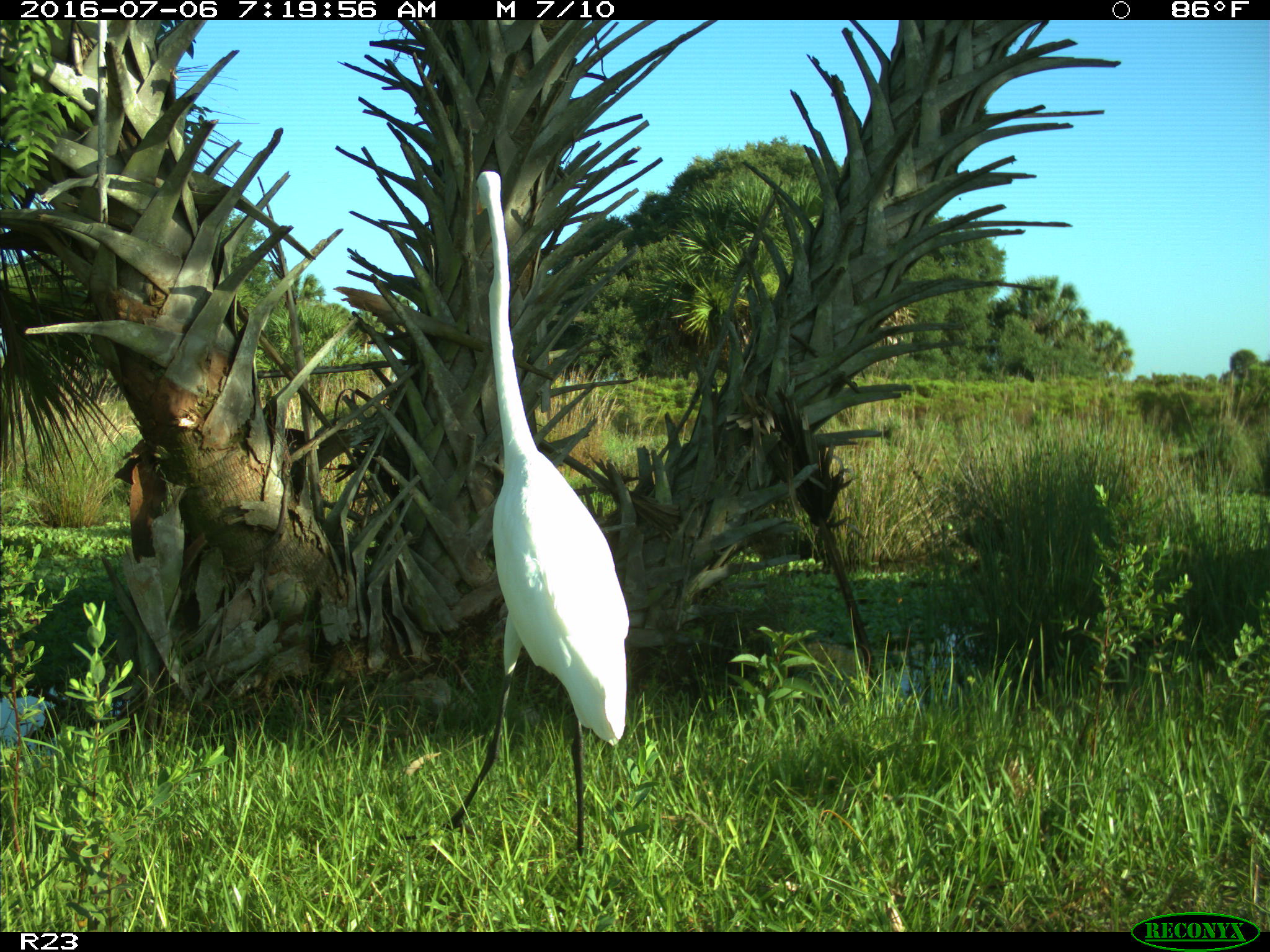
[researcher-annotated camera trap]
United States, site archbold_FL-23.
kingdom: Animalia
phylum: Chordata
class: Aves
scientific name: Aves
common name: birds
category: unidentified bird